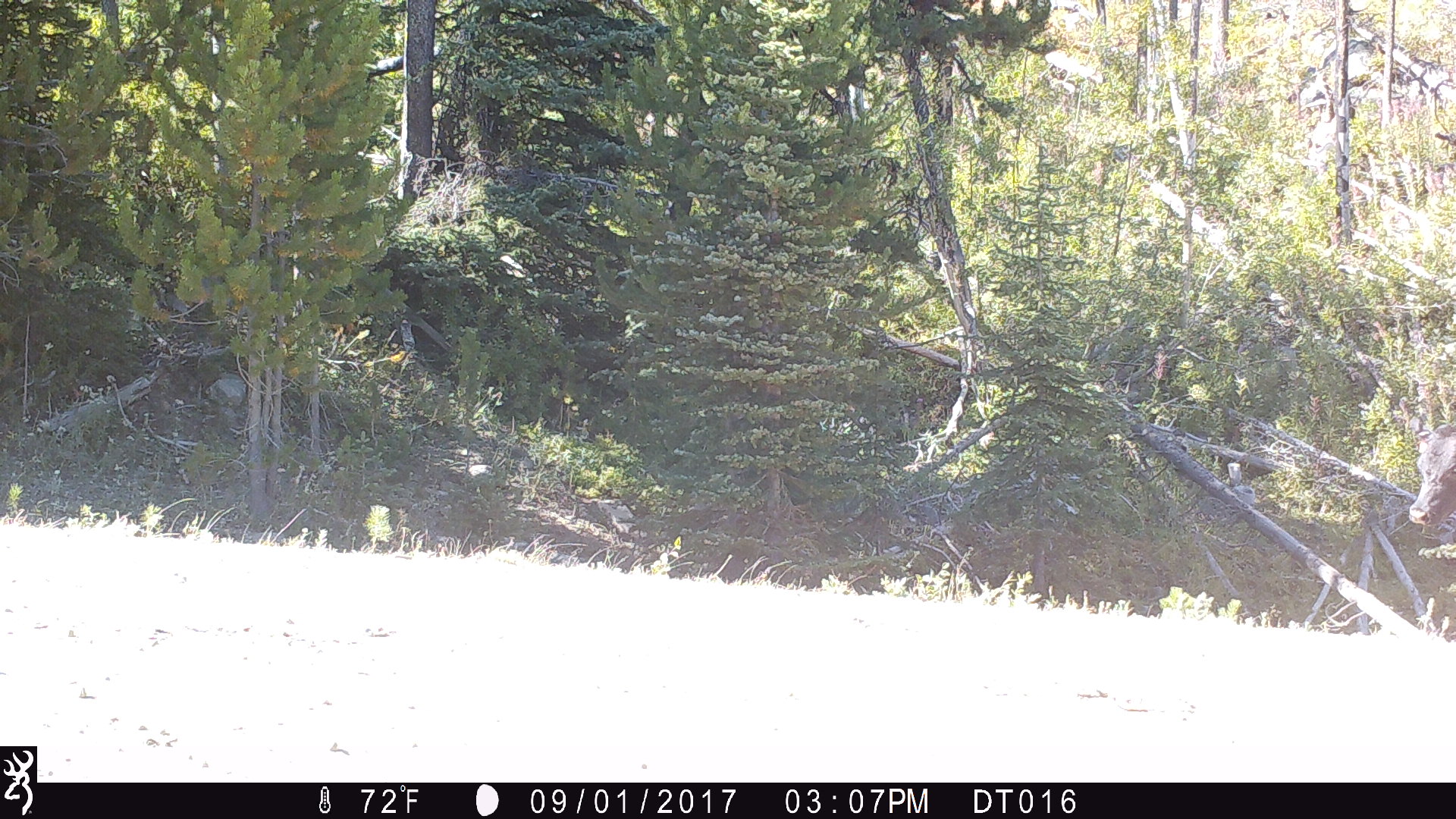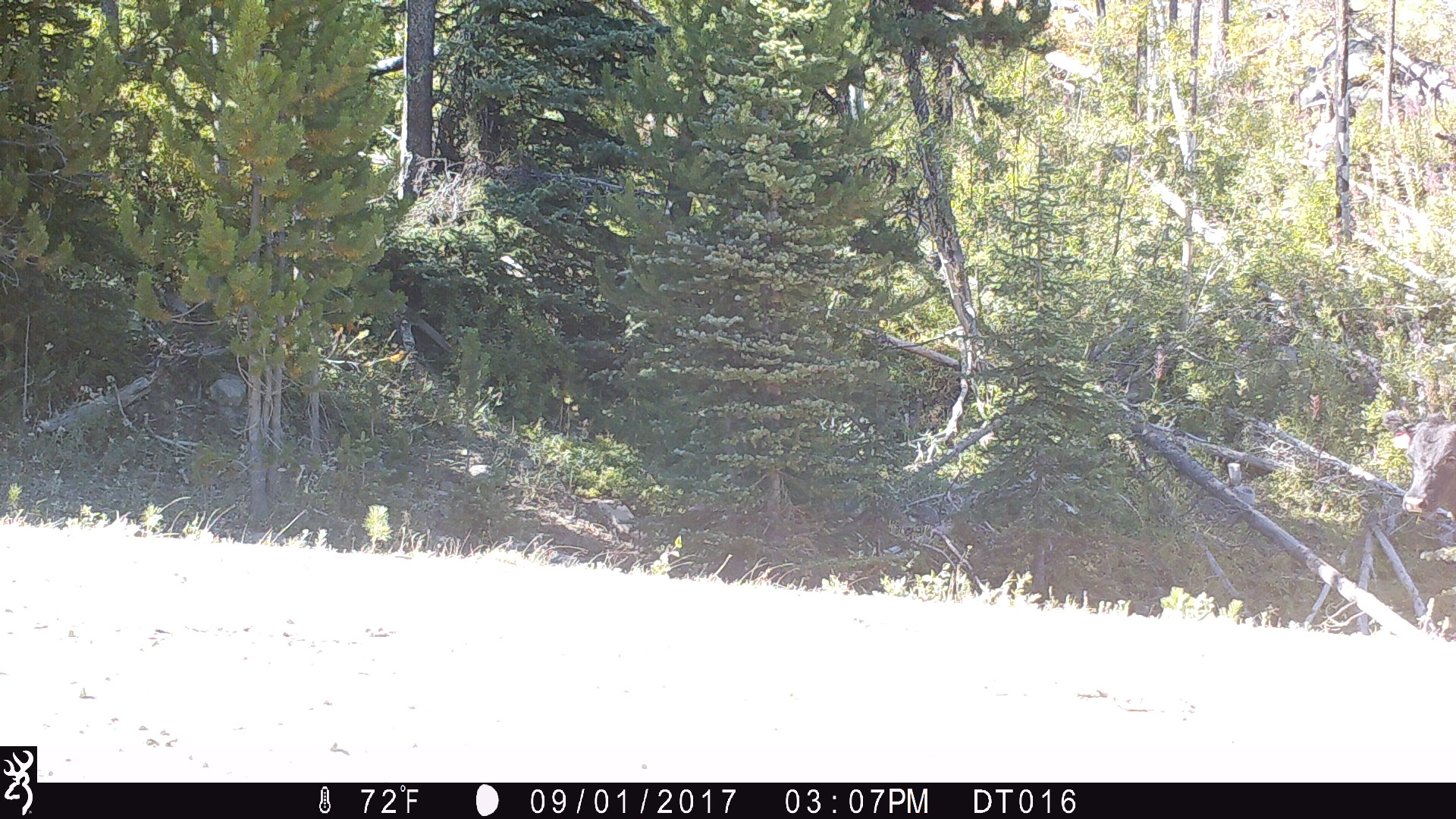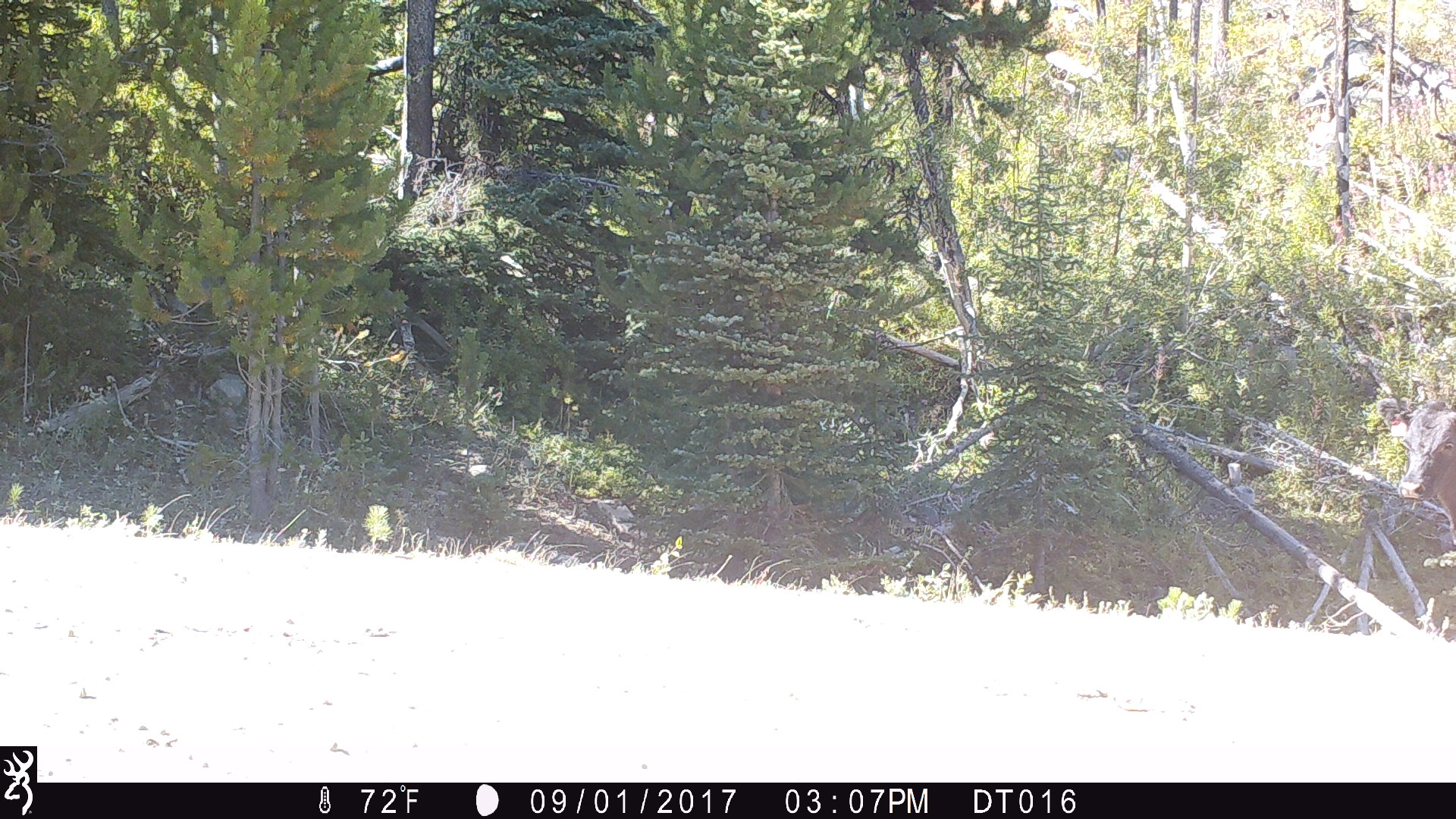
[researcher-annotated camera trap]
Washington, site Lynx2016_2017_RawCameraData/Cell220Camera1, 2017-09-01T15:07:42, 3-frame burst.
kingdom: Animalia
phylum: Chordata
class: Mammalia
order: Artiodactyla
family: Bovidae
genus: Bos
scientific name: Bos taurus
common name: domestic cattle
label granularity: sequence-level